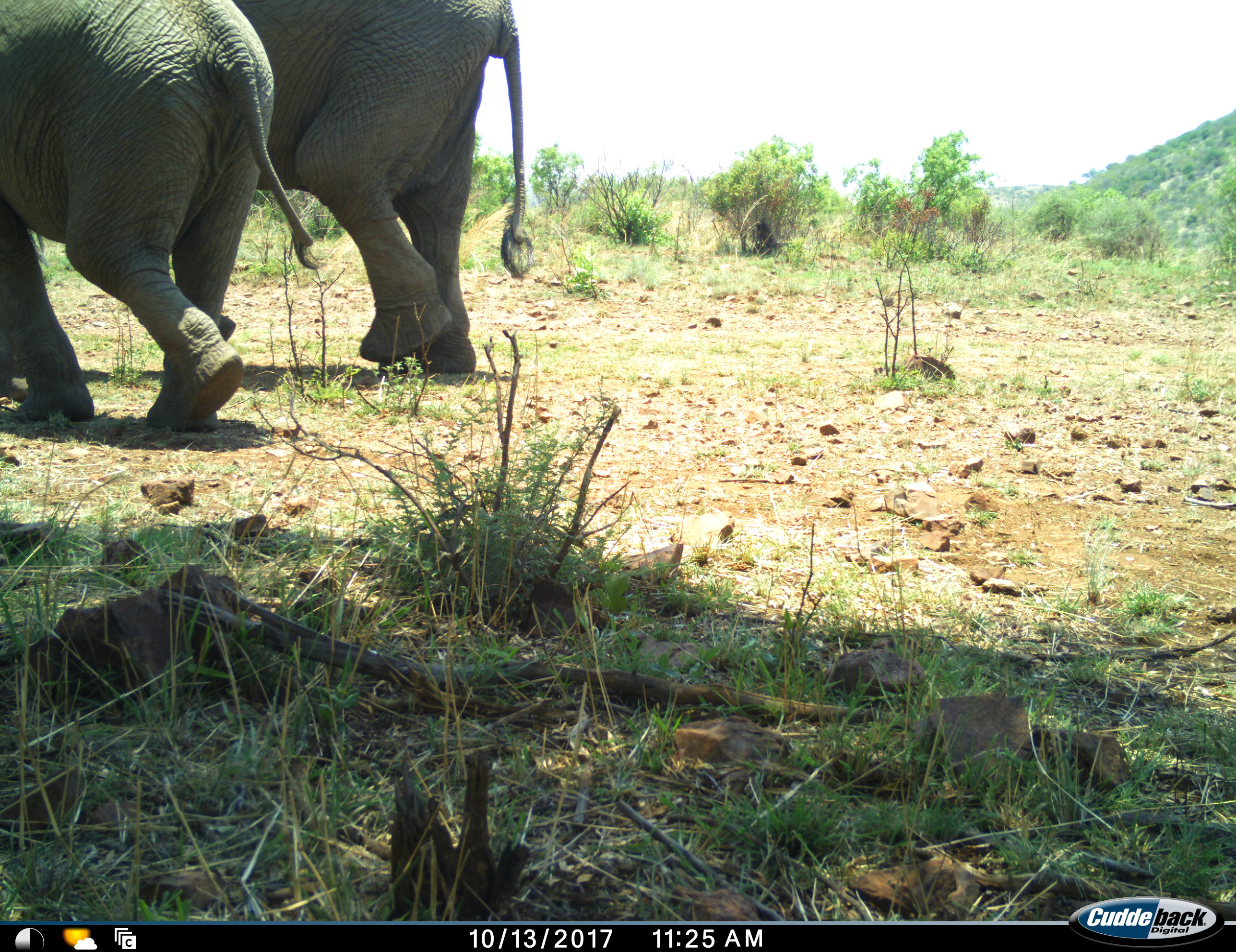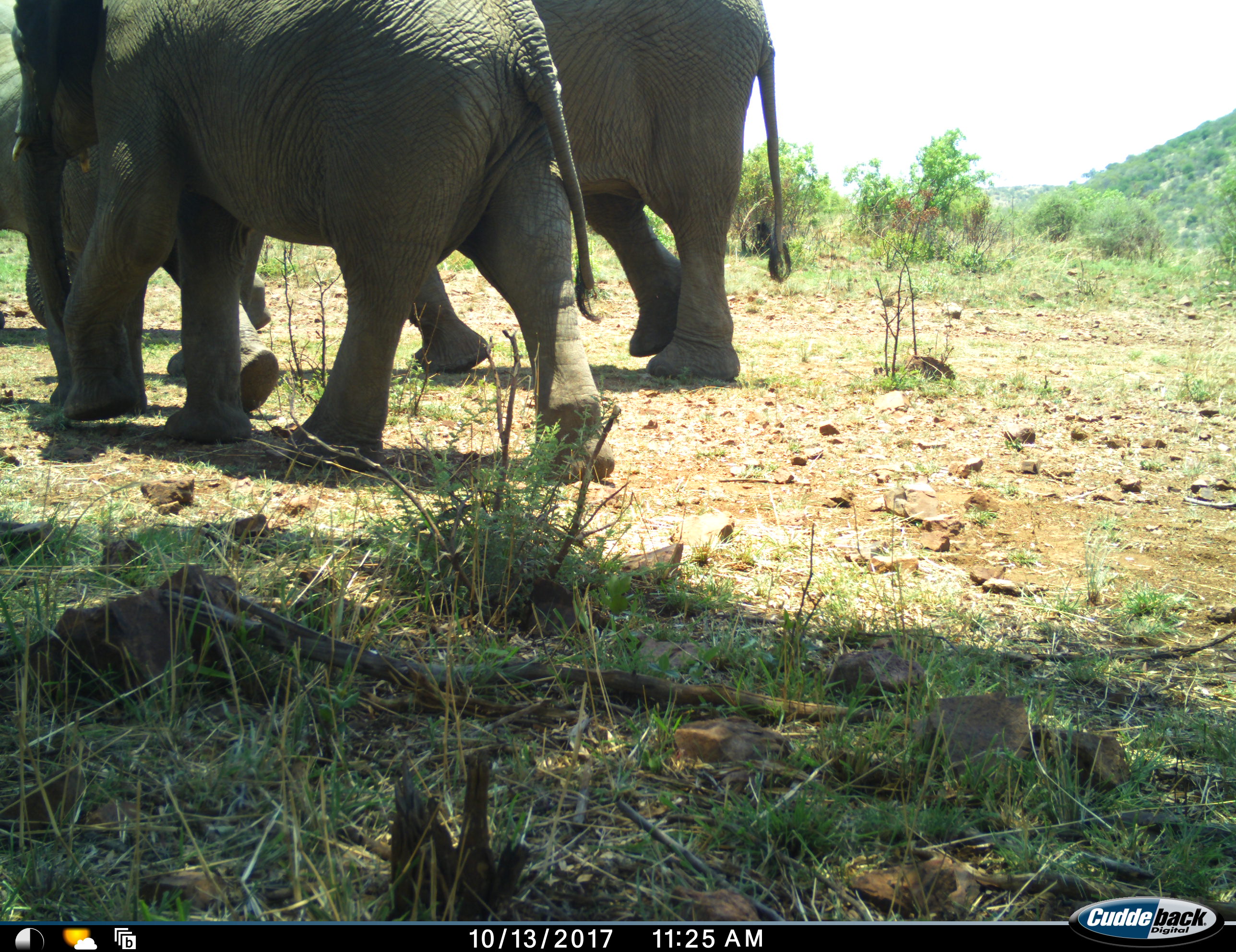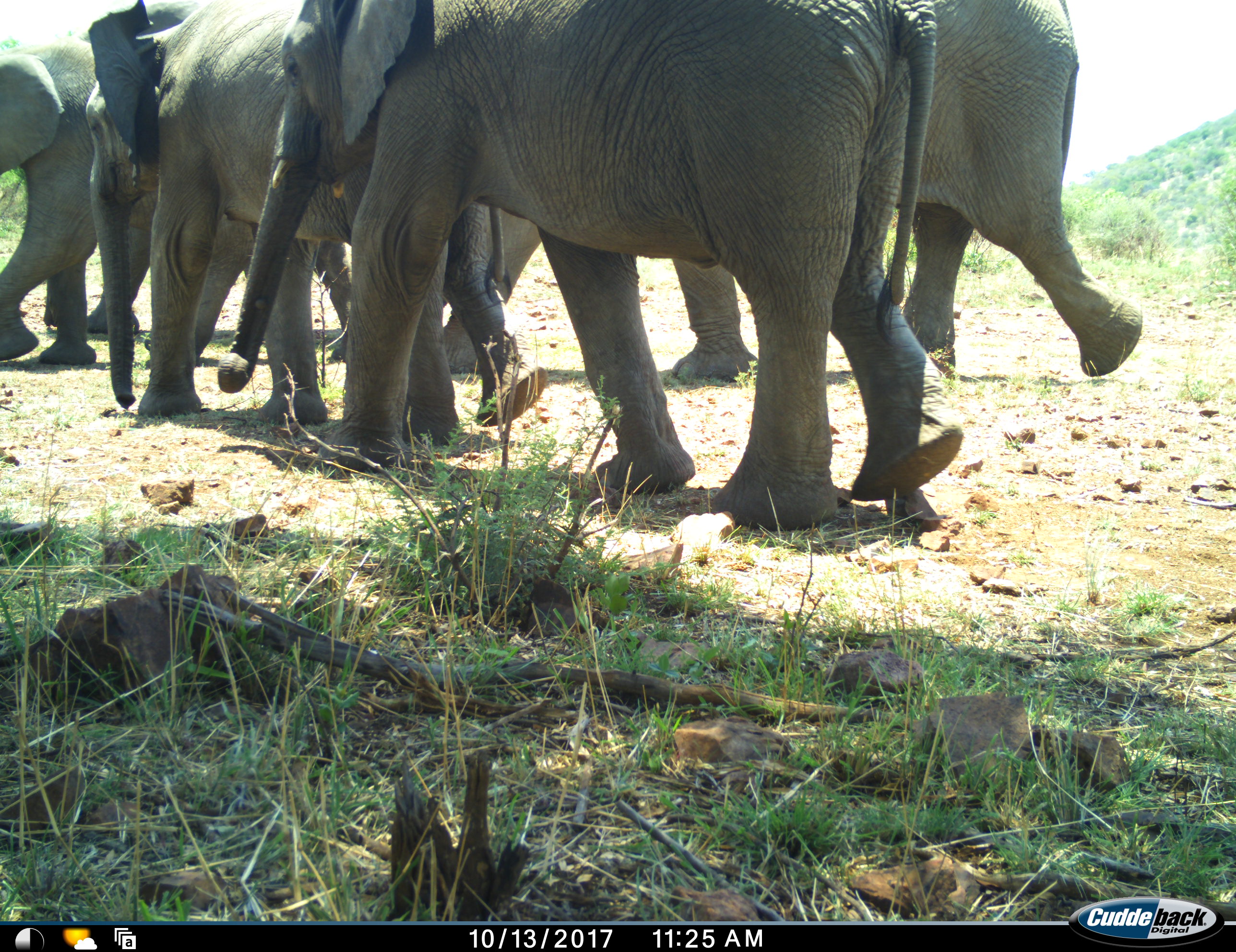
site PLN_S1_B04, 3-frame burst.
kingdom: Animalia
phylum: Chordata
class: Mammalia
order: Proboscidea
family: Elephantidae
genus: Loxodonta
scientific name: Loxodonta africana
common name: african bush elephant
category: elephant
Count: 4.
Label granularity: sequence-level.